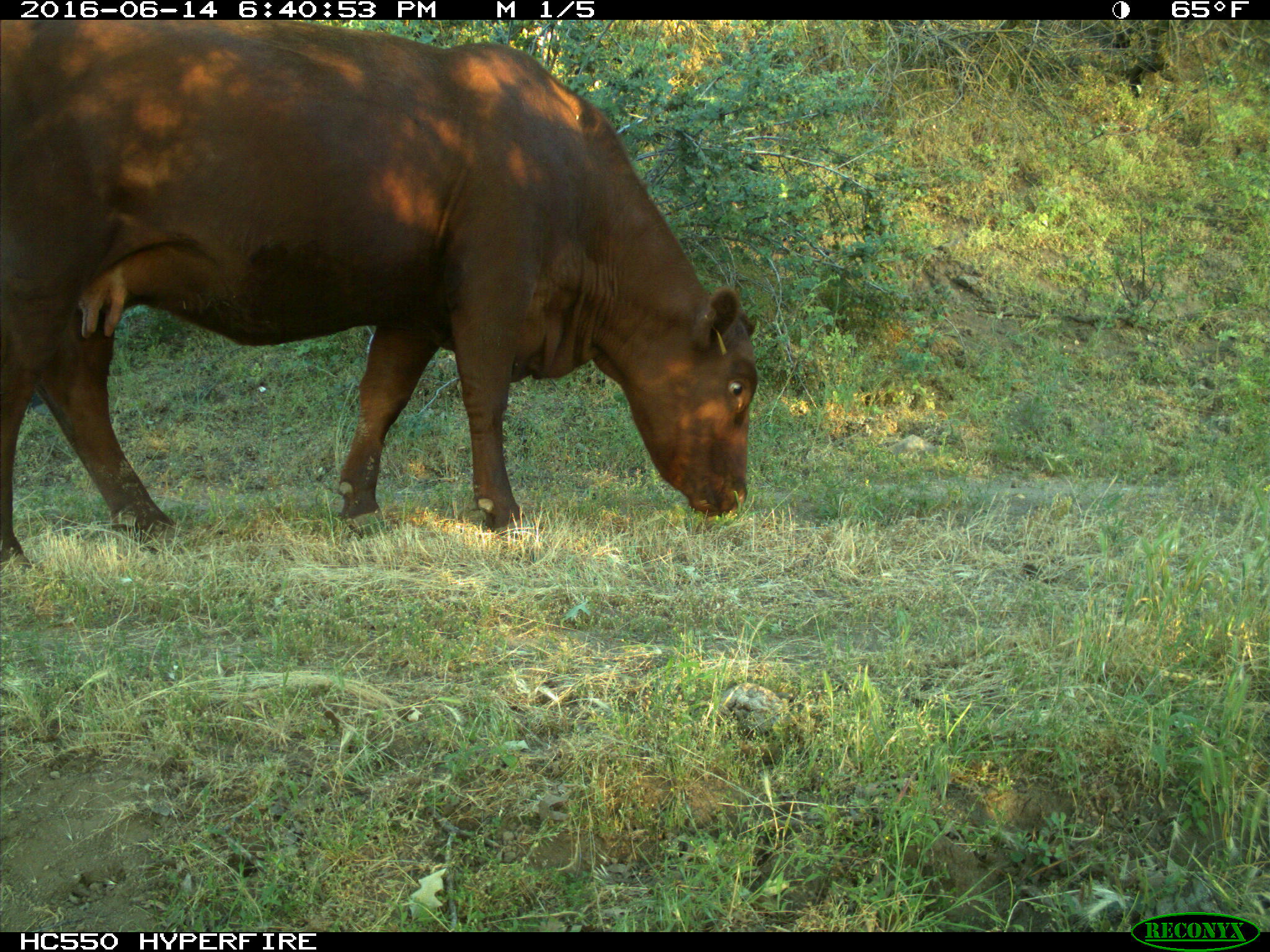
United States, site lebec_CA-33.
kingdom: Animalia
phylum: Chordata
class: Mammalia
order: Artiodactyla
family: Bovidae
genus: Bos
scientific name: Bos taurus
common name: domestic cow